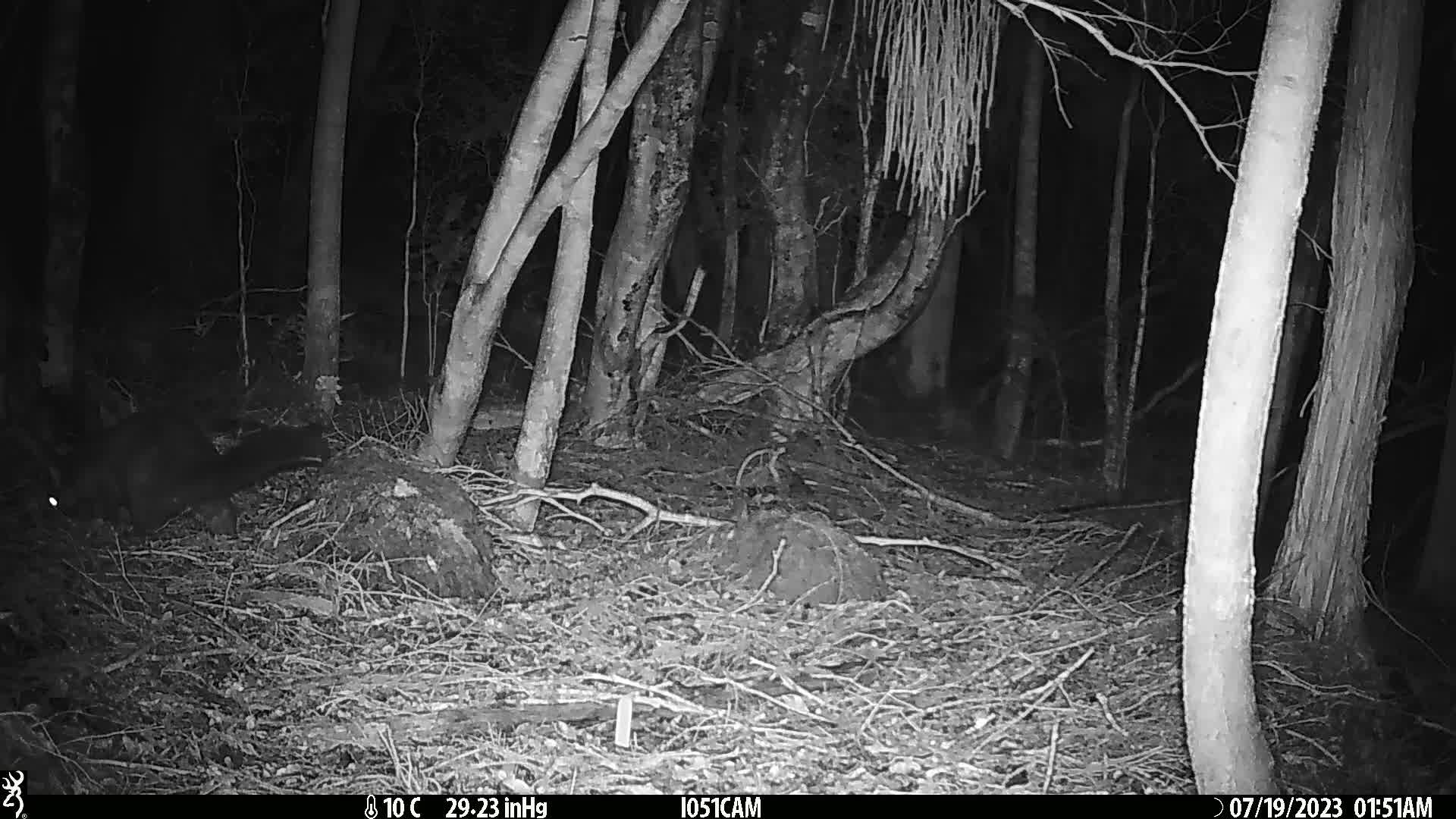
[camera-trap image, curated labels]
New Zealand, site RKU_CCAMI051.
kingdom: Animalia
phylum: Chordata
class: Mammalia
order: Diprotodontia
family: Phalangeridae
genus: Trichosurus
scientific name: Trichosurus vulpecula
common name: common brushtail possum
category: possum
Possum (common brushtail possum) (Trichosurus vulpecula).